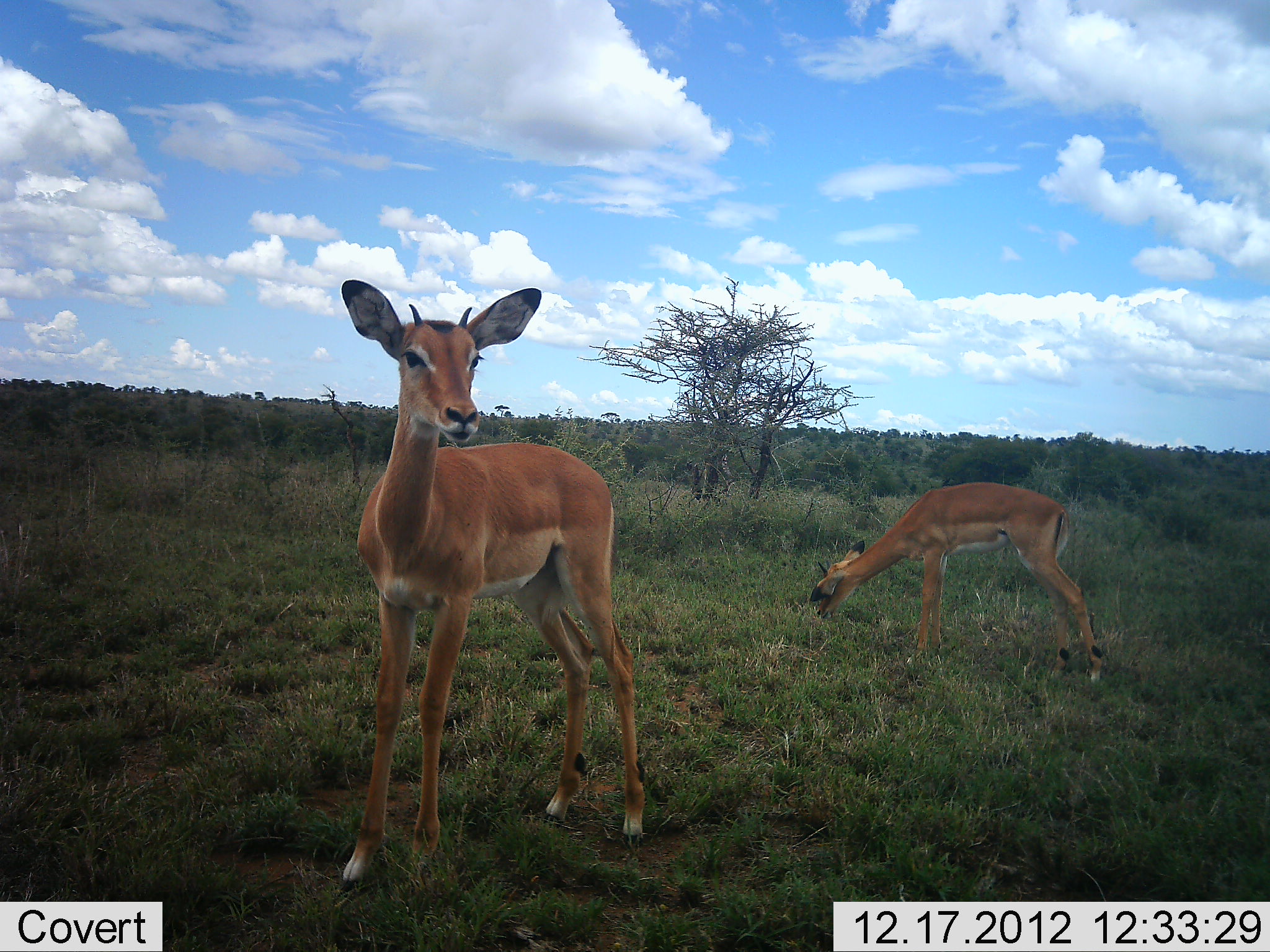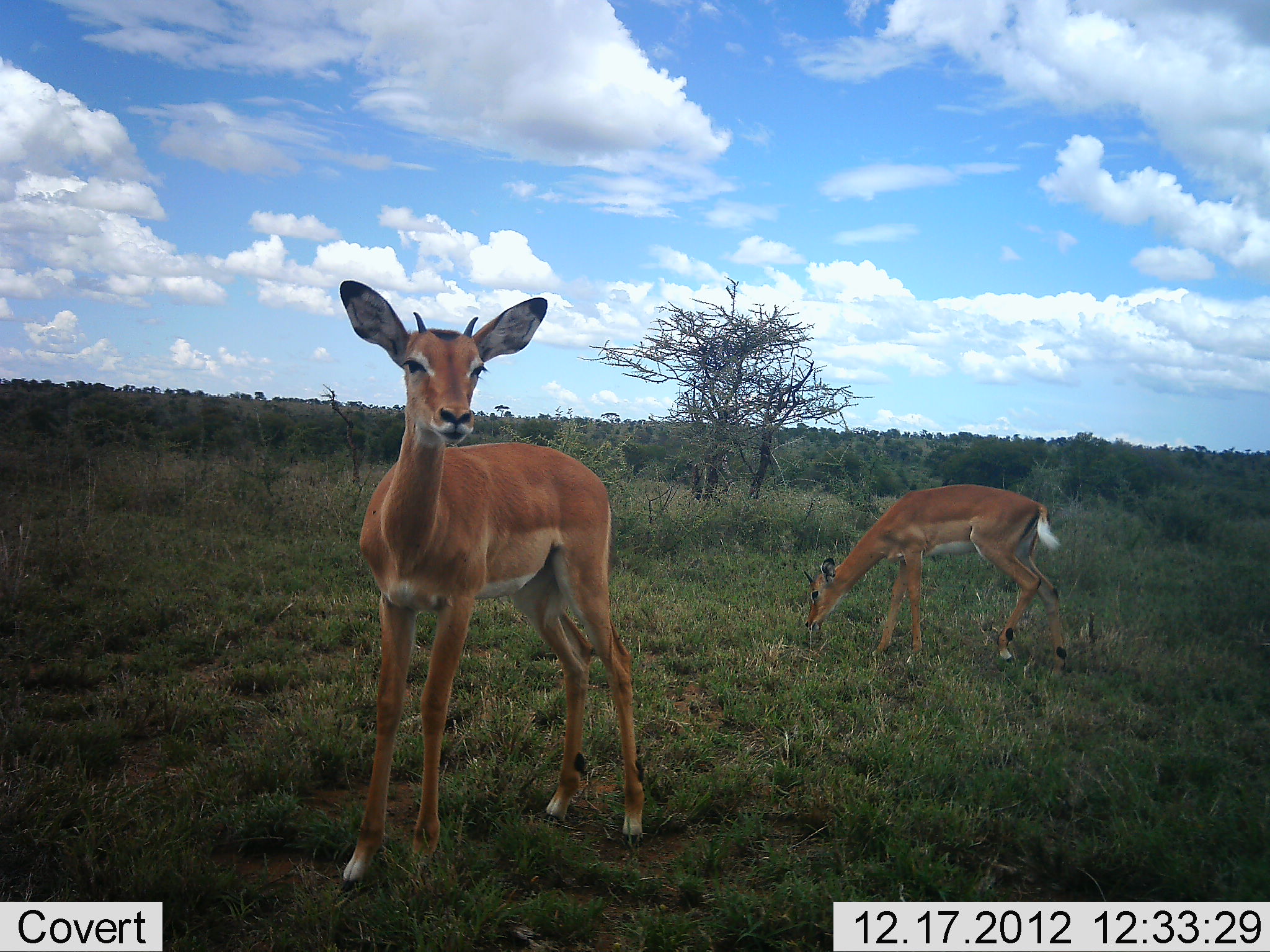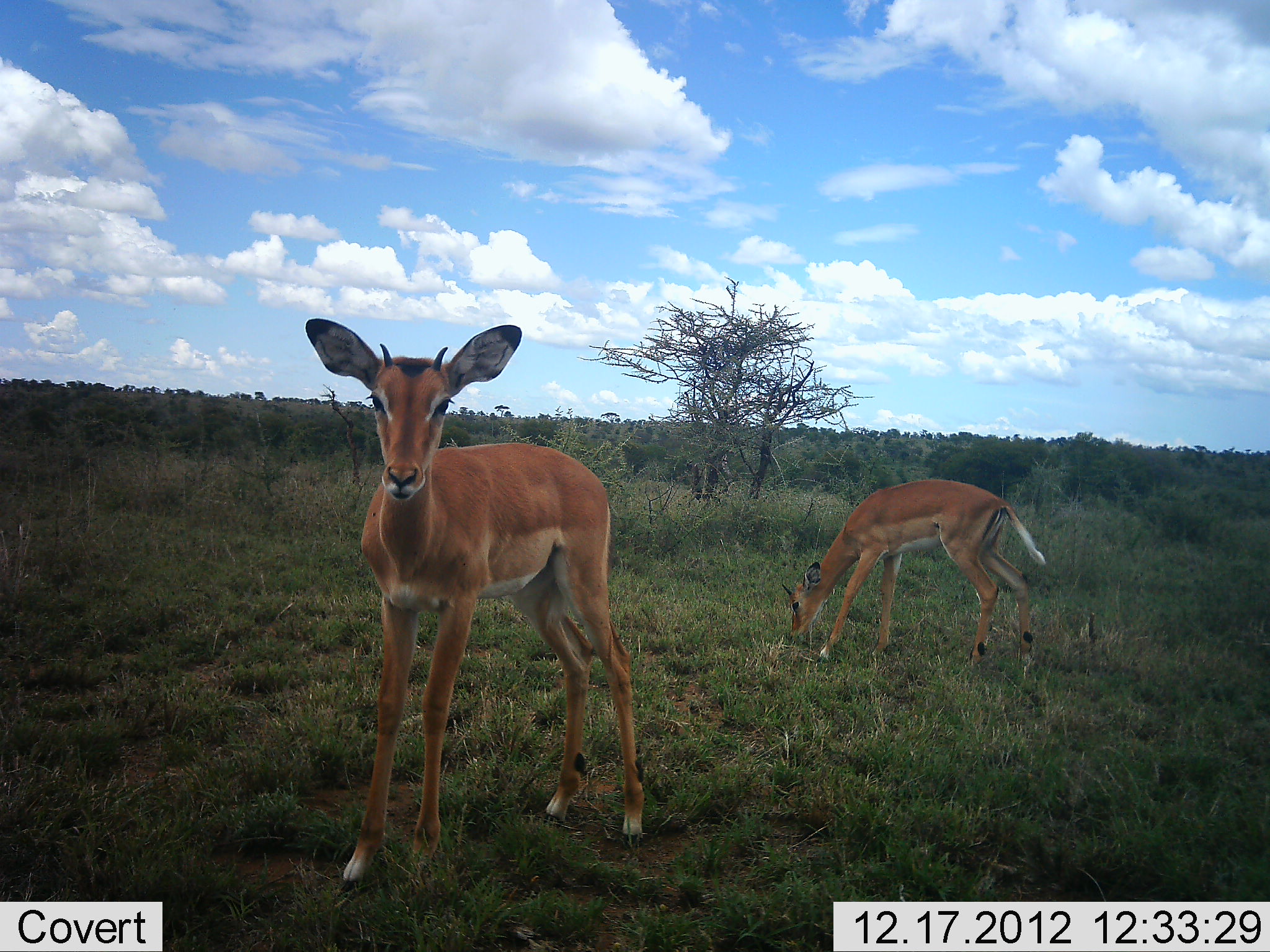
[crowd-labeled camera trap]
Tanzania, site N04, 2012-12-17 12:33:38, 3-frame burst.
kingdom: Animalia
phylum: Chordata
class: Mammalia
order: Artiodactyla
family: Bovidae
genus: Aepyceros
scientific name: Aepyceros melampus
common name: impala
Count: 2.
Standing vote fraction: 94%.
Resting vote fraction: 0%.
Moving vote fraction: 0%.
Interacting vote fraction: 0%.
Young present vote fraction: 25%.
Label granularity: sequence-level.